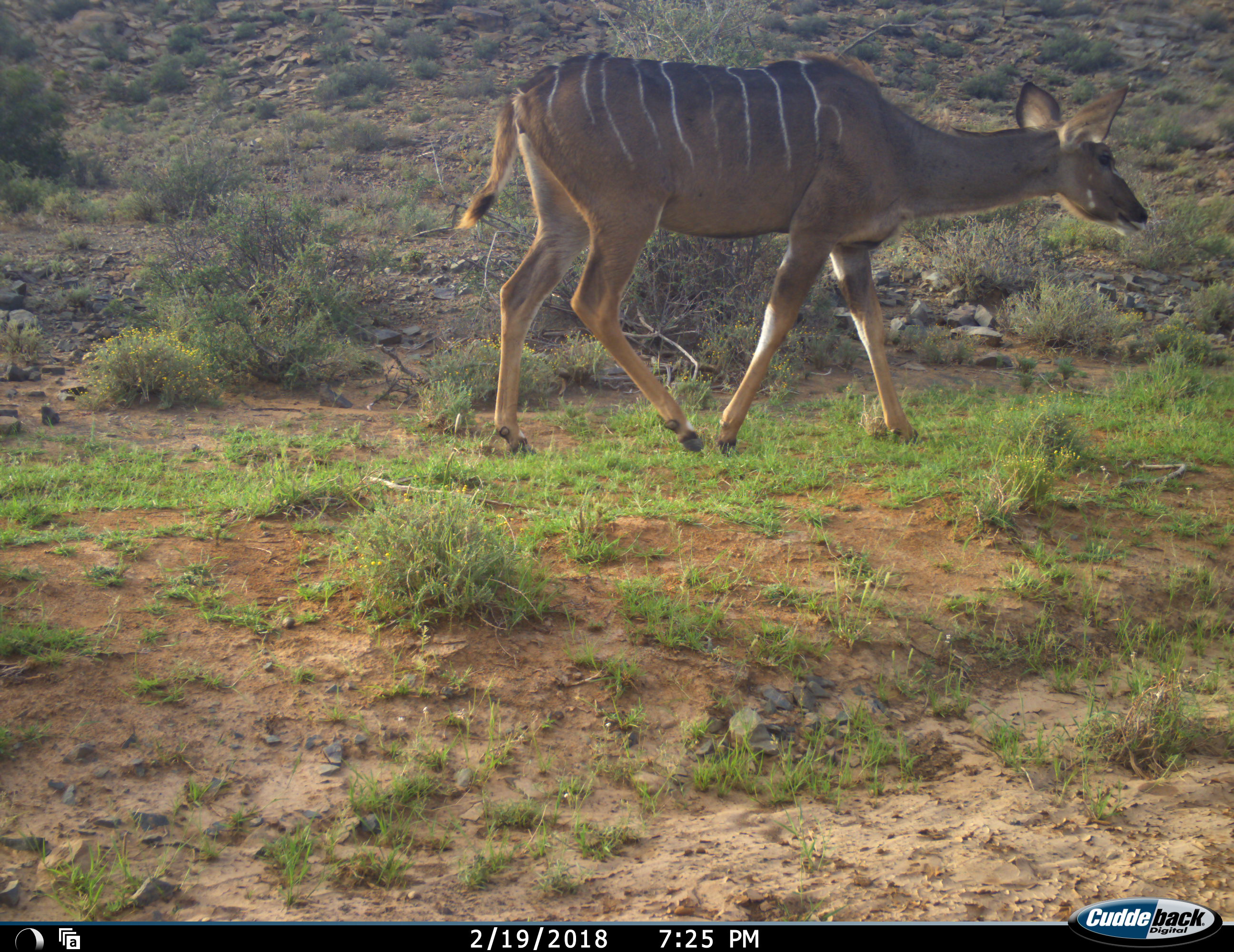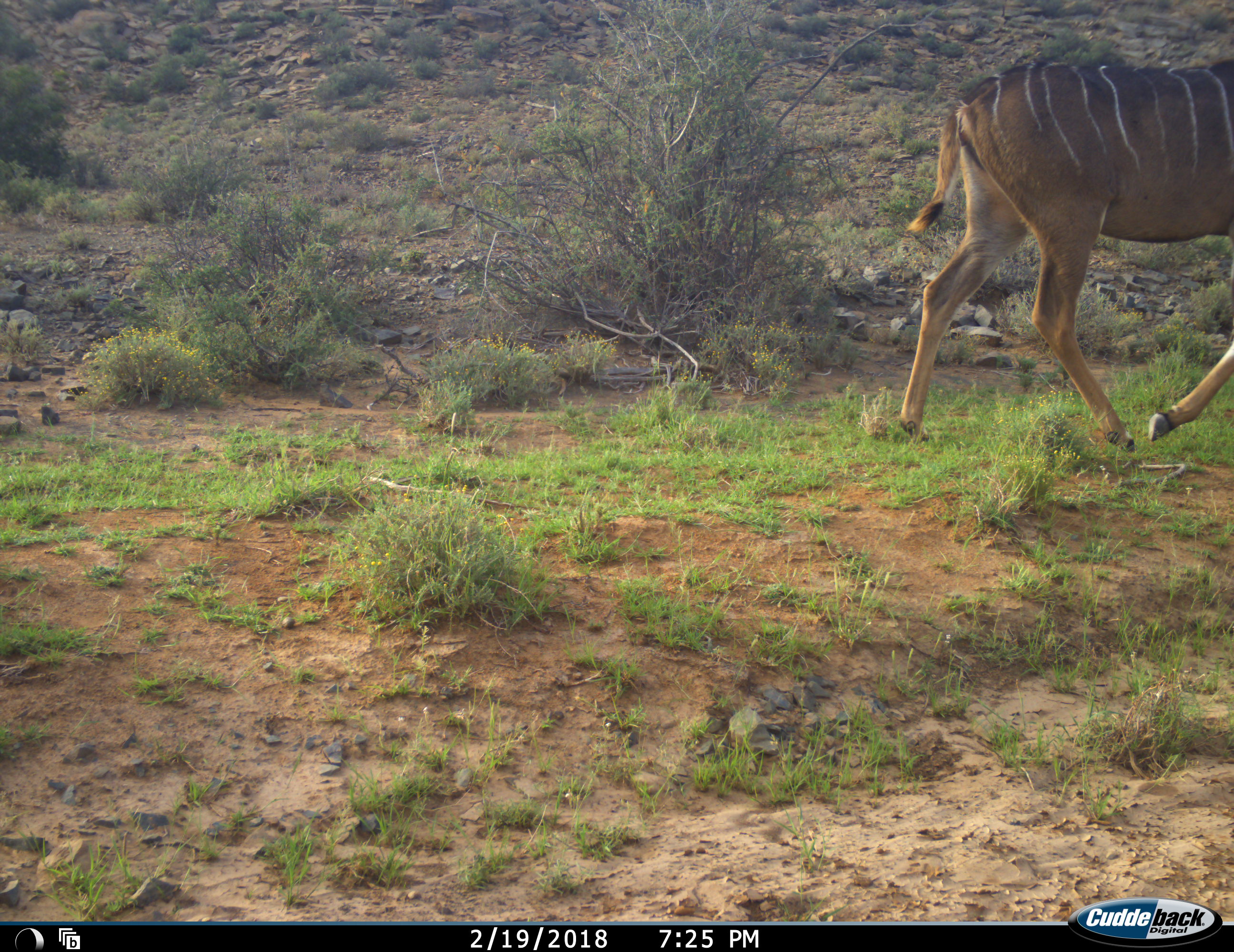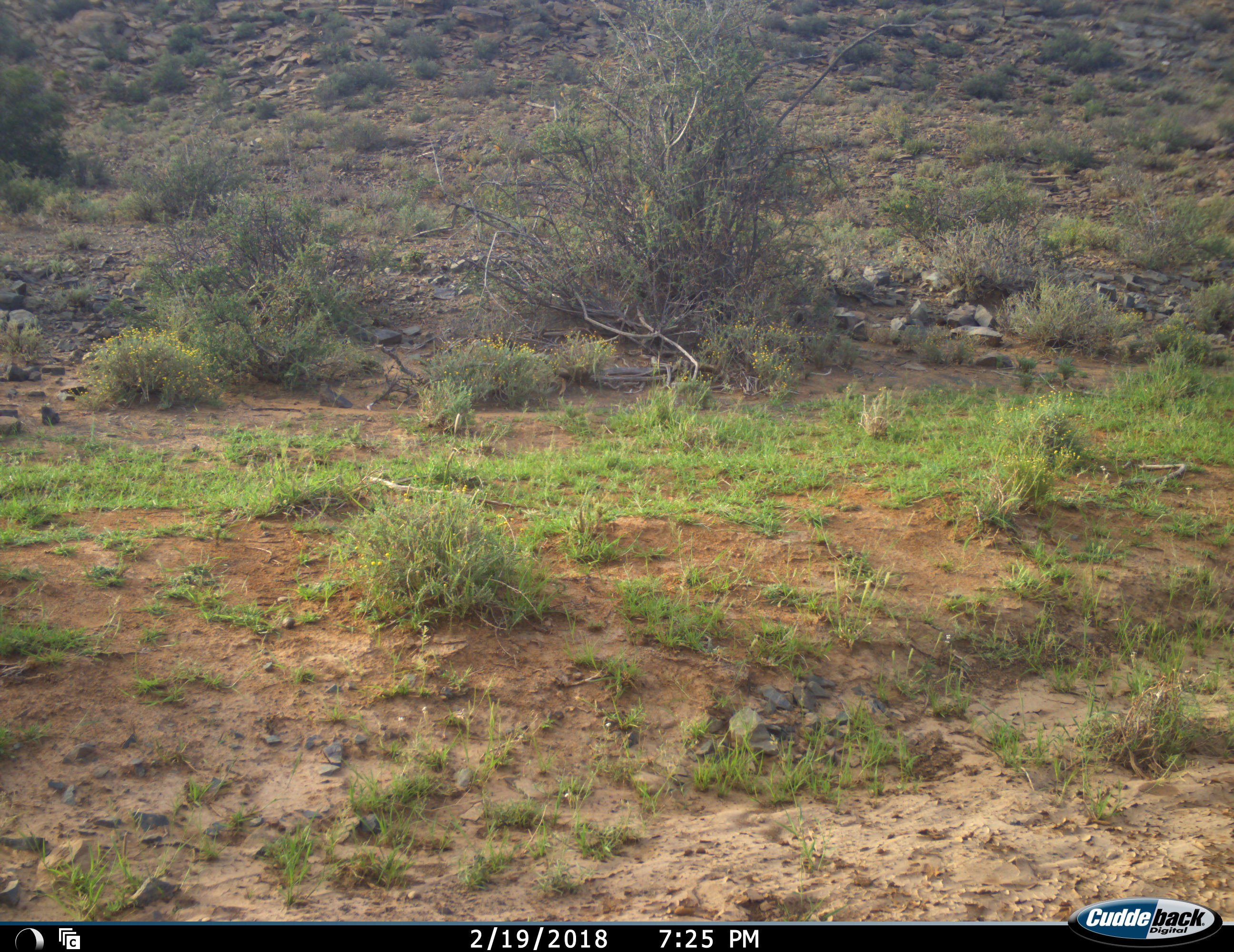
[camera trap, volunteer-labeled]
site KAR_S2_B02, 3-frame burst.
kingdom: Animalia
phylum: Chordata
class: Mammalia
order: Artiodactyla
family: Bovidae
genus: Tragelaphus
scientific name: Tragelaphus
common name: kudu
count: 1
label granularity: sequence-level